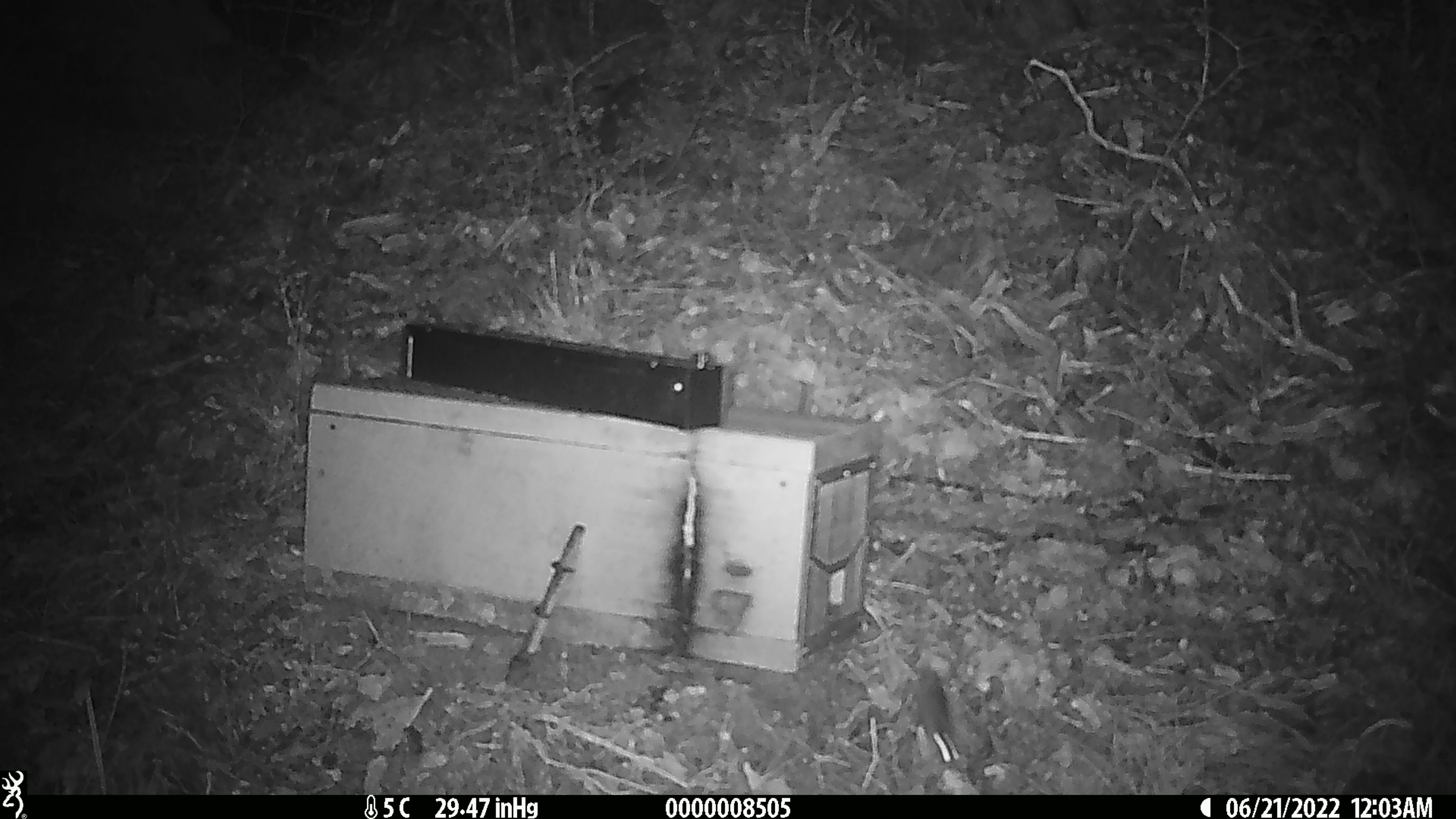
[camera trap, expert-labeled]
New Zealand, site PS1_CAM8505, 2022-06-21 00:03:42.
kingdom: Animalia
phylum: Chordata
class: Mammalia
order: Rodentia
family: Muridae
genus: Mus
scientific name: Mus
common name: mouse